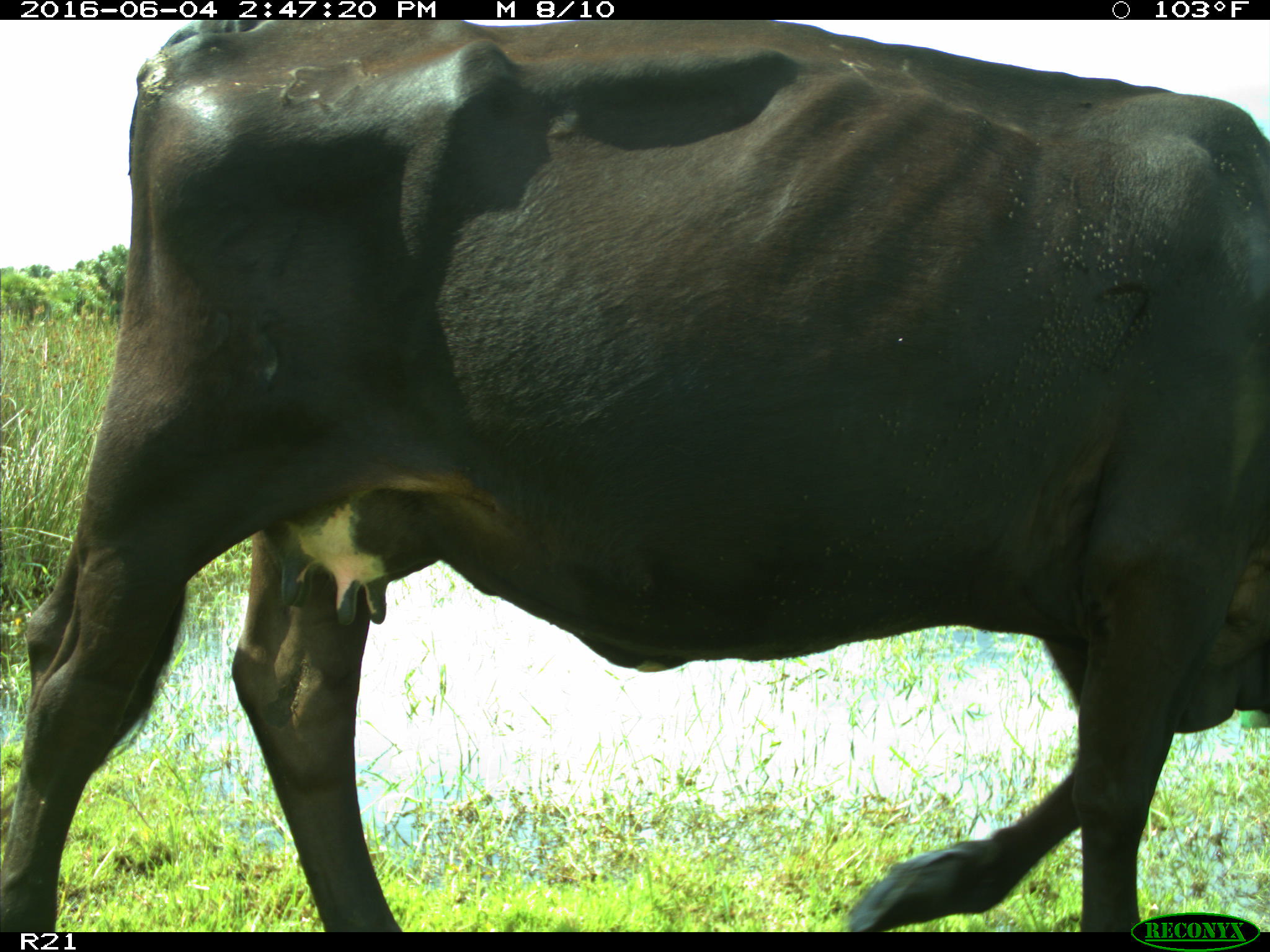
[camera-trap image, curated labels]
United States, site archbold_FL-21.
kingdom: Animalia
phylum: Chordata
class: Mammalia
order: Artiodactyla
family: Bovidae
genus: Bos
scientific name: Bos taurus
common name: domestic cow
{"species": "Bos taurus (domestic cow)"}